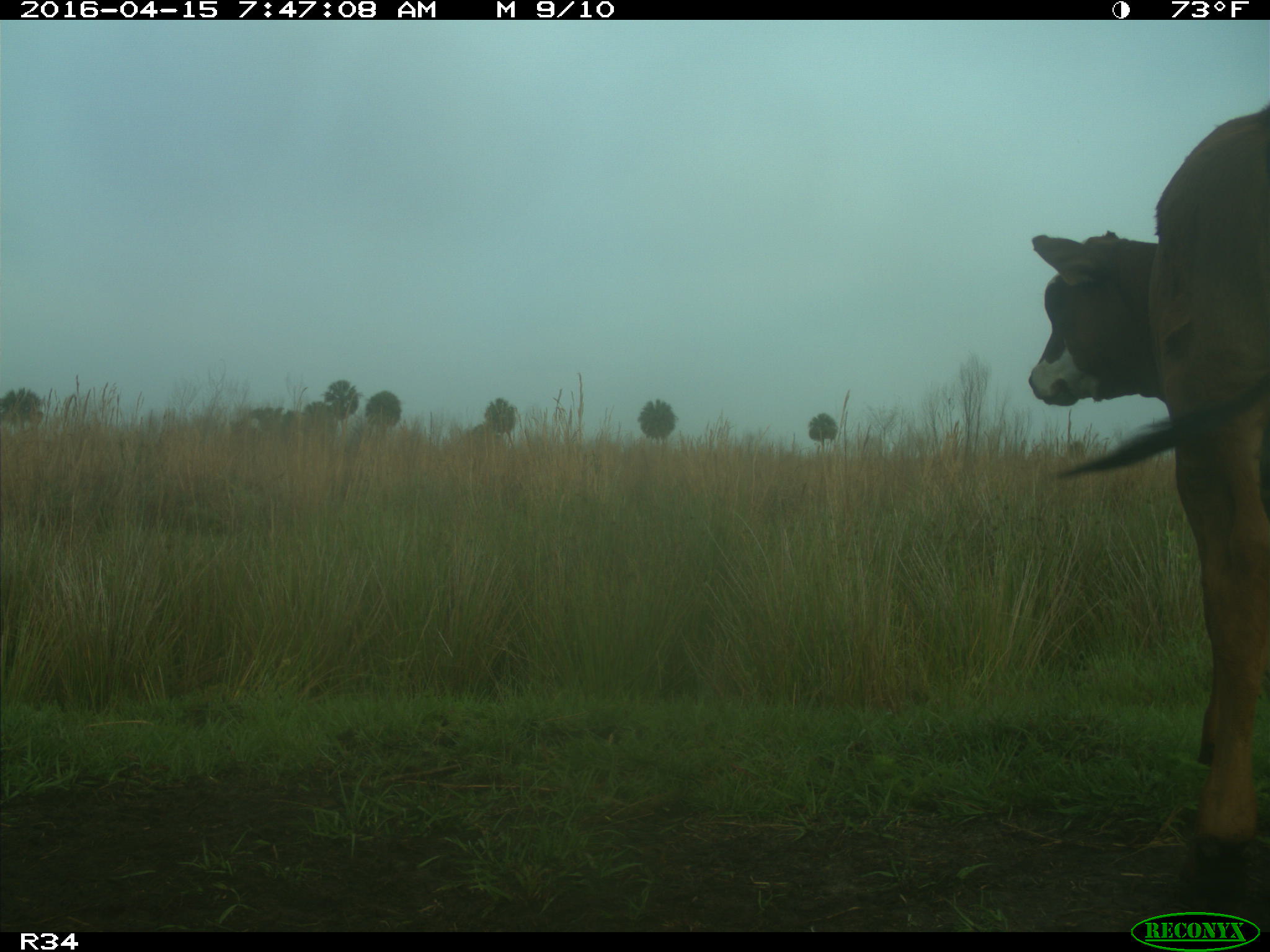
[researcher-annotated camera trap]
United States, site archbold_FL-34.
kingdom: Animalia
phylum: Chordata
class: Mammalia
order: Artiodactyla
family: Bovidae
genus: Bos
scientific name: Bos taurus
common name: domestic cow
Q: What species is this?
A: Bos taurus (domestic cow).